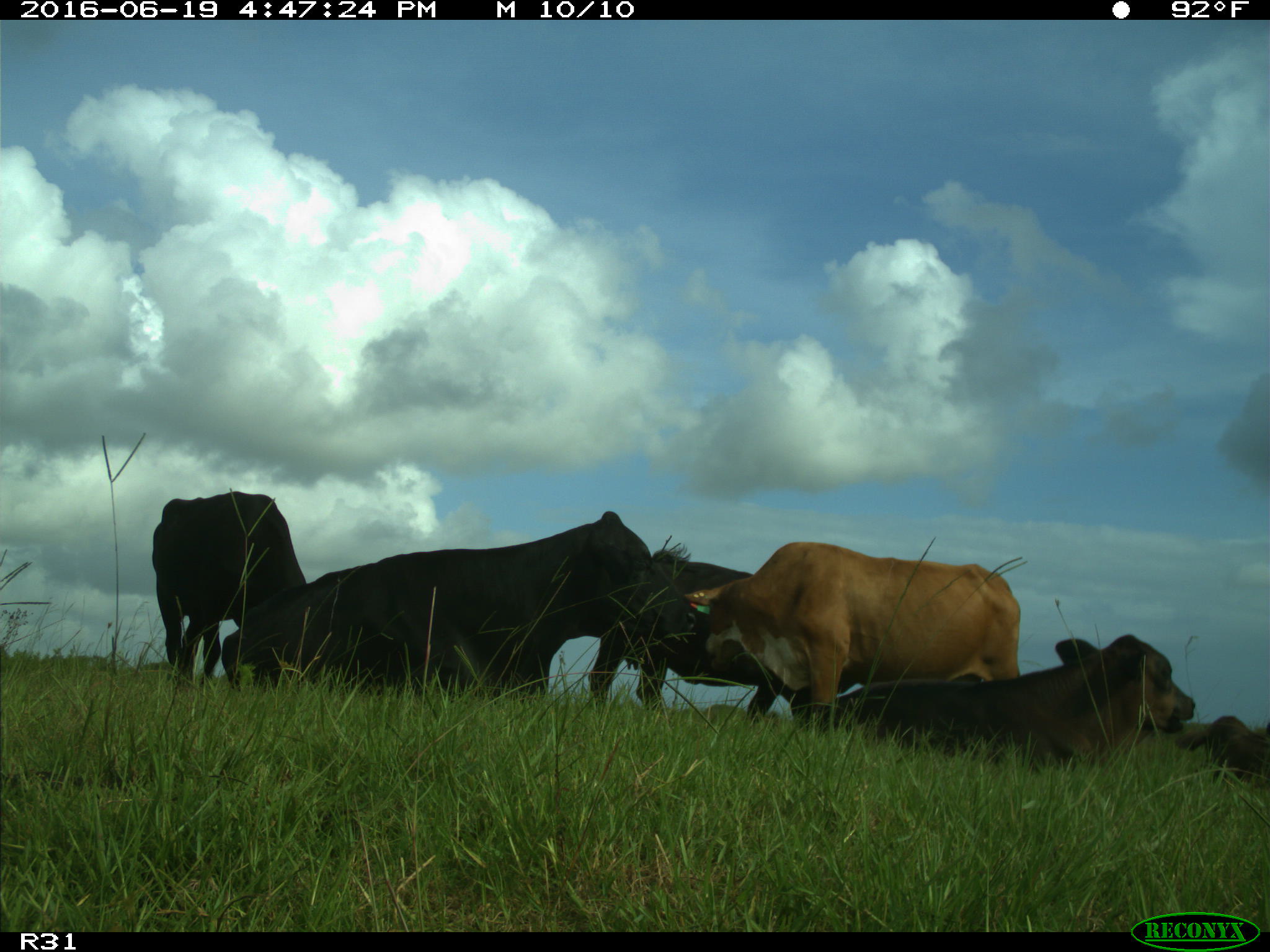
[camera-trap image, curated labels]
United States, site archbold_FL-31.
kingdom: Animalia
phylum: Chordata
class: Mammalia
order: Artiodactyla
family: Bovidae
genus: Bos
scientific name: Bos taurus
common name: domestic cow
Bos taurus (domestic cow).